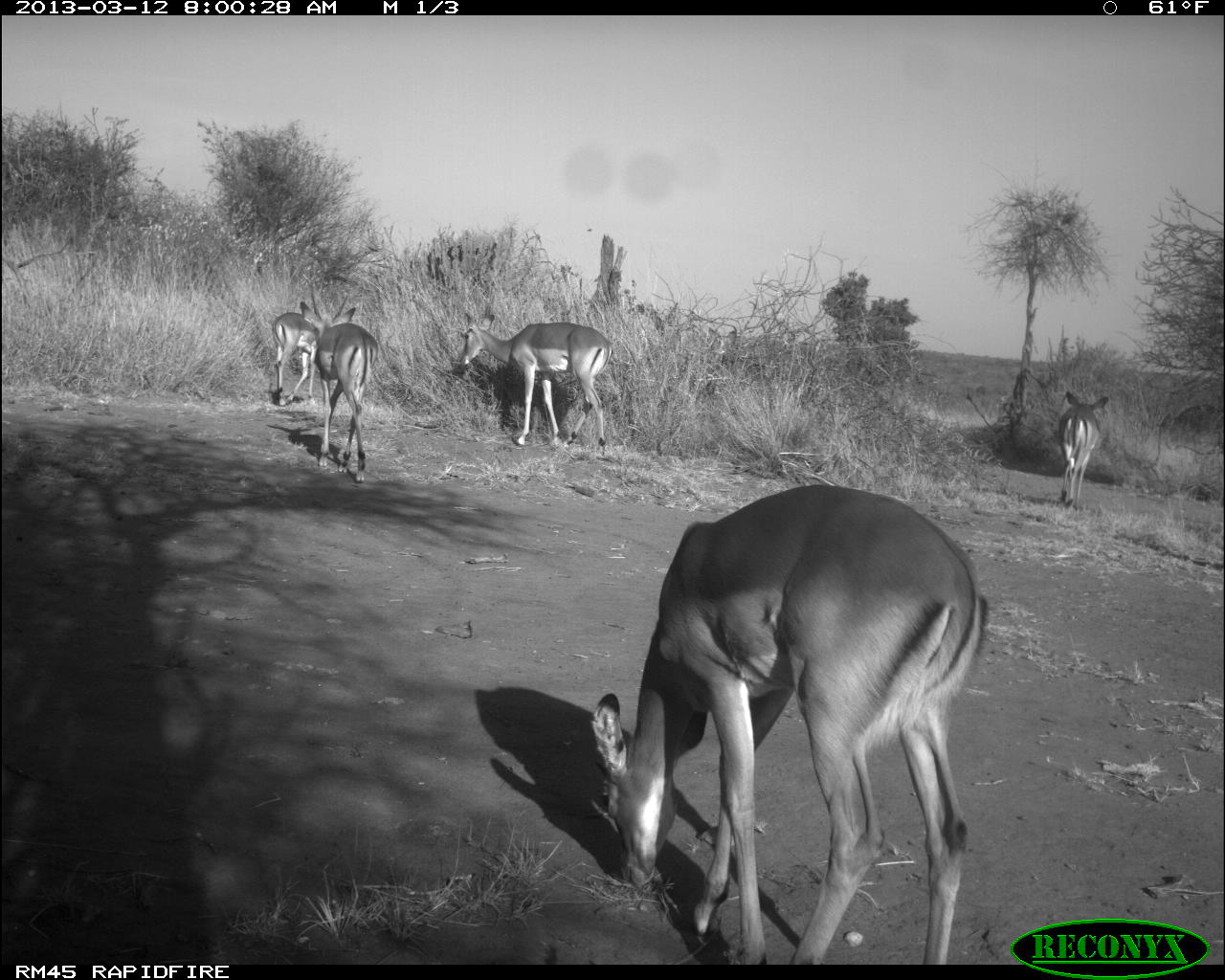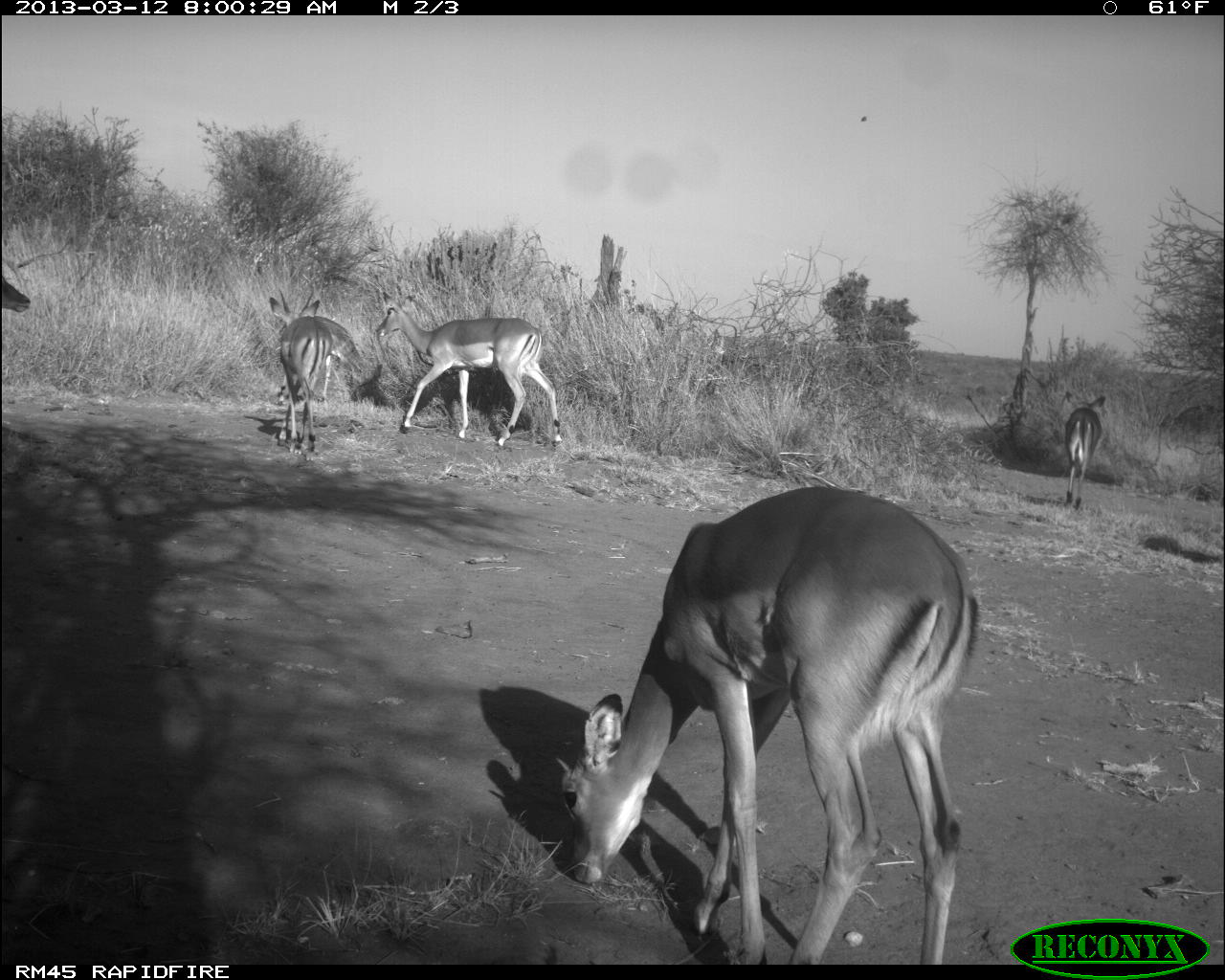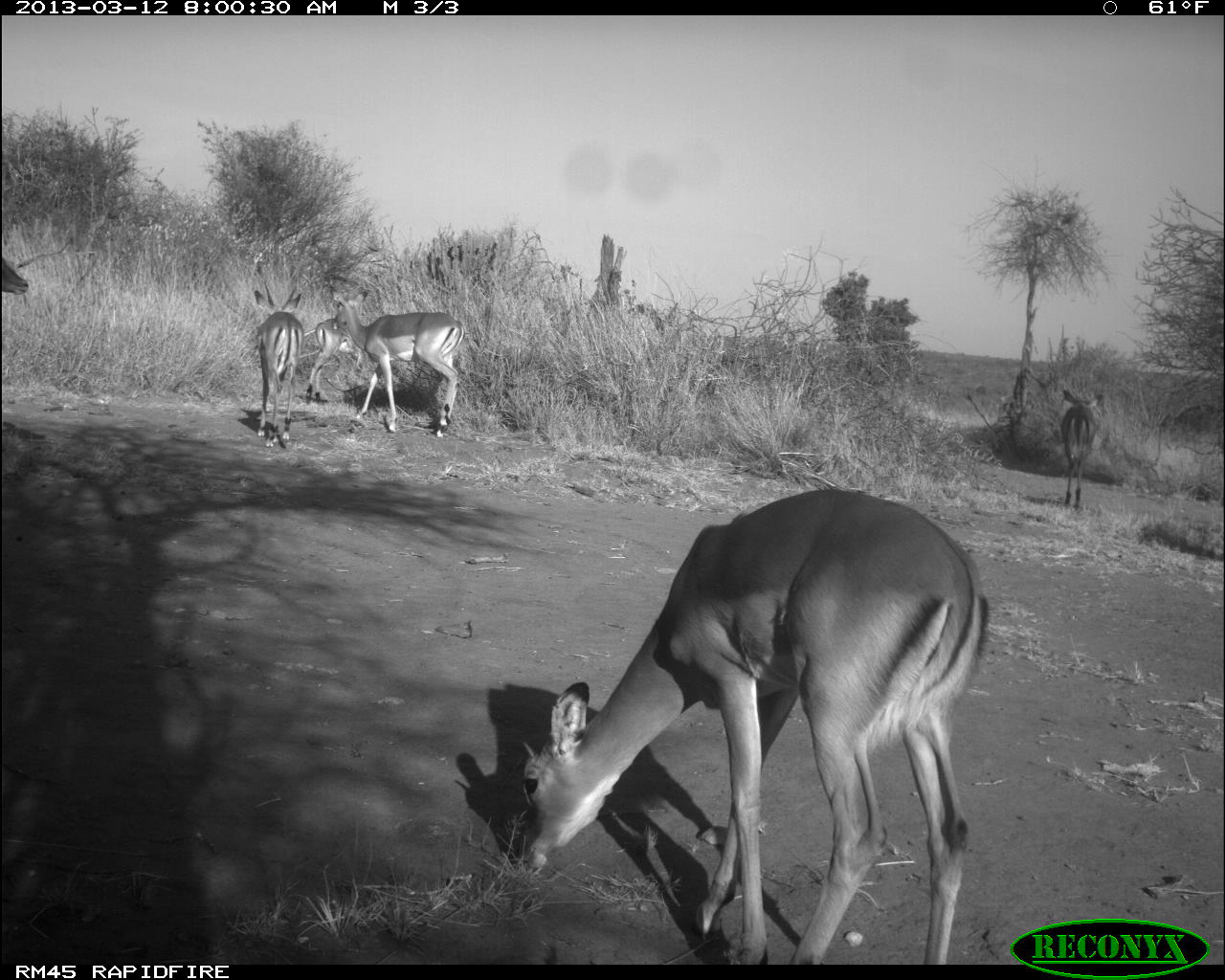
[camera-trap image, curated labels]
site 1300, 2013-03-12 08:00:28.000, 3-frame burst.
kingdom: Animalia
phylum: Chordata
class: Mammalia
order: Artiodactyla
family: Bovidae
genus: Aepyceros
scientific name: Aepyceros melampus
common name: impala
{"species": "Aepyceros melampus (impala)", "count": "5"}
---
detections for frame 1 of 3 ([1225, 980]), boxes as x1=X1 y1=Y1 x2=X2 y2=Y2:
aepyceros melampus: x1=588 y1=481 x2=987 y2=963; x1=458 y1=310 x2=610 y2=446; x1=291 y1=290 x2=378 y2=483; x1=1055 y1=391 x2=1110 y2=510; x1=271 y1=300 x2=319 y2=404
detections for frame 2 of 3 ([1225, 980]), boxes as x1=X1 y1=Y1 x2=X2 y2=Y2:
aepyceros melampus: x1=553 y1=481 x2=987 y2=956; x1=376 y1=274 x2=562 y2=446; x1=269 y1=289 x2=332 y2=452; x1=1054 y1=387 x2=1110 y2=507; x1=0 y1=266 x2=32 y2=318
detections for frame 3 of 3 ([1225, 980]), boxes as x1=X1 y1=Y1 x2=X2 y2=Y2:
aepyceros melampus: x1=503 y1=481 x2=987 y2=956; x1=324 y1=286 x2=466 y2=438; x1=251 y1=288 x2=305 y2=452; x1=1054 y1=387 x2=1110 y2=507; x1=304 y1=317 x2=366 y2=404; x1=0 y1=252 x2=32 y2=310